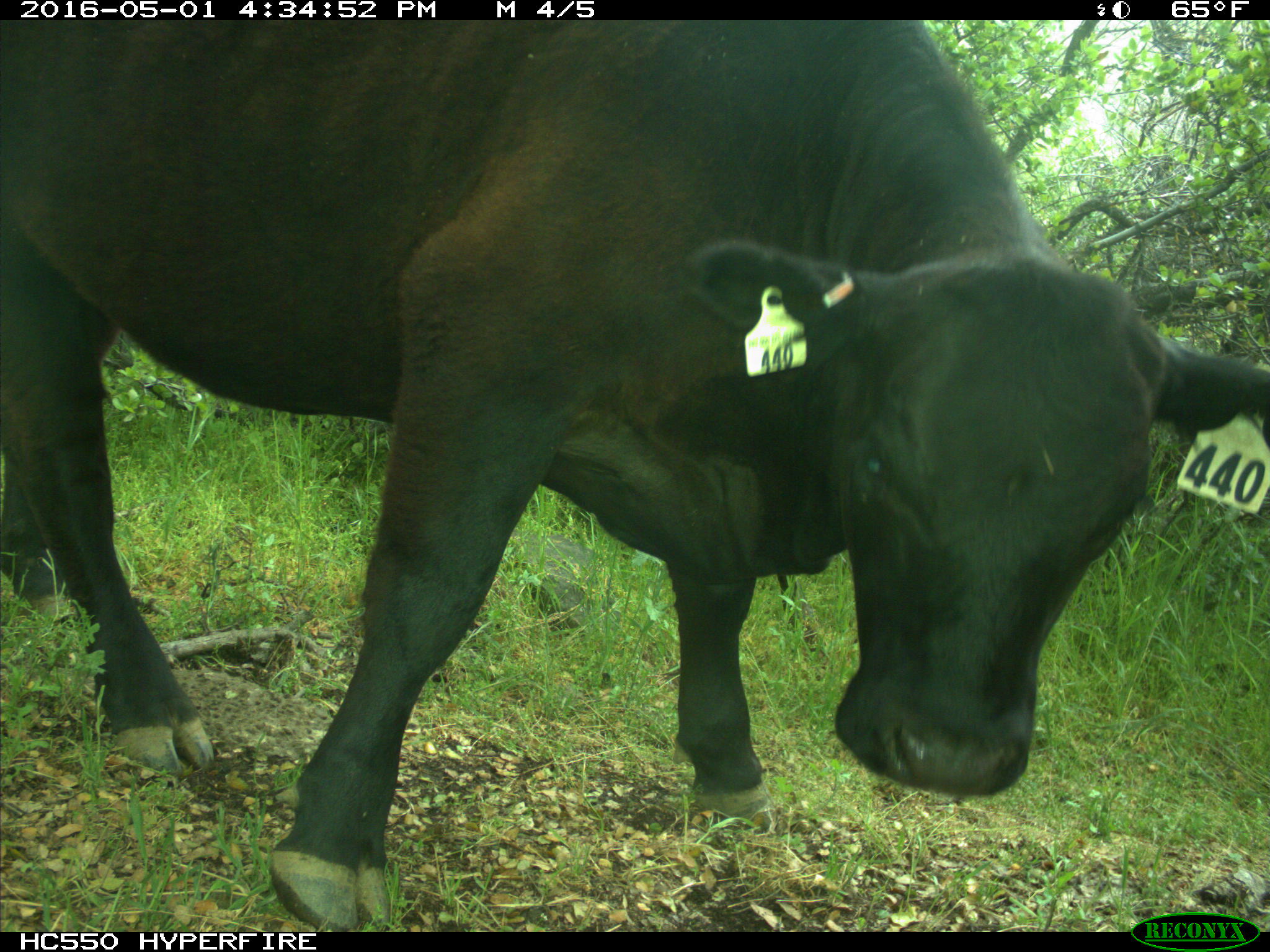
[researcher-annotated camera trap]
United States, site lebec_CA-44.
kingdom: Animalia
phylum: Chordata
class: Mammalia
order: Artiodactyla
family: Bovidae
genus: Bos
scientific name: Bos taurus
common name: domestic cow